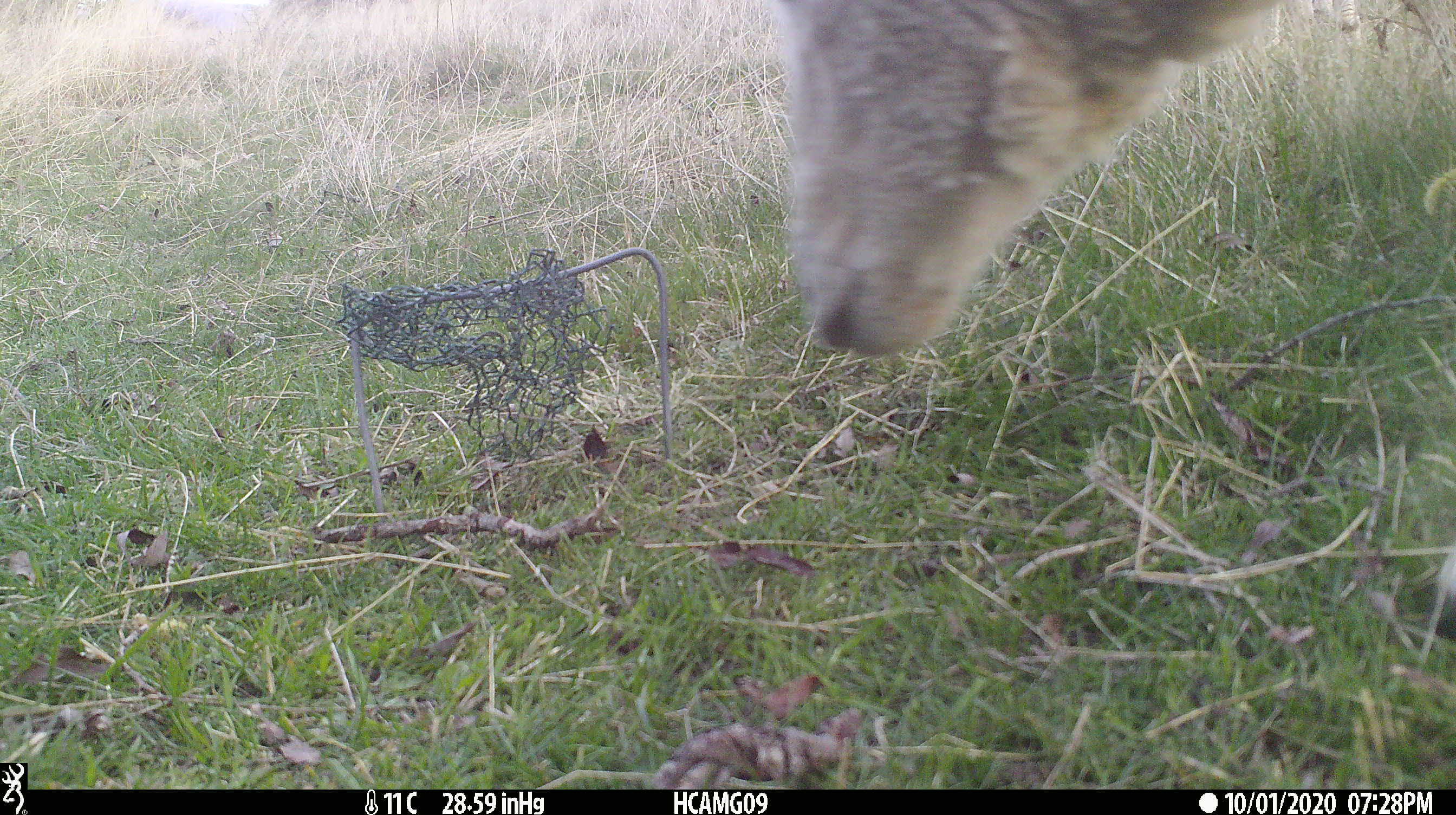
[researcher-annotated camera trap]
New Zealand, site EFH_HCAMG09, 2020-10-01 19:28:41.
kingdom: Animalia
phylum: Chordata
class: Mammalia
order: Artiodactyla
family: Bovidae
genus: Ovis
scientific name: Ovis aries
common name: domestic sheep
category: sheep